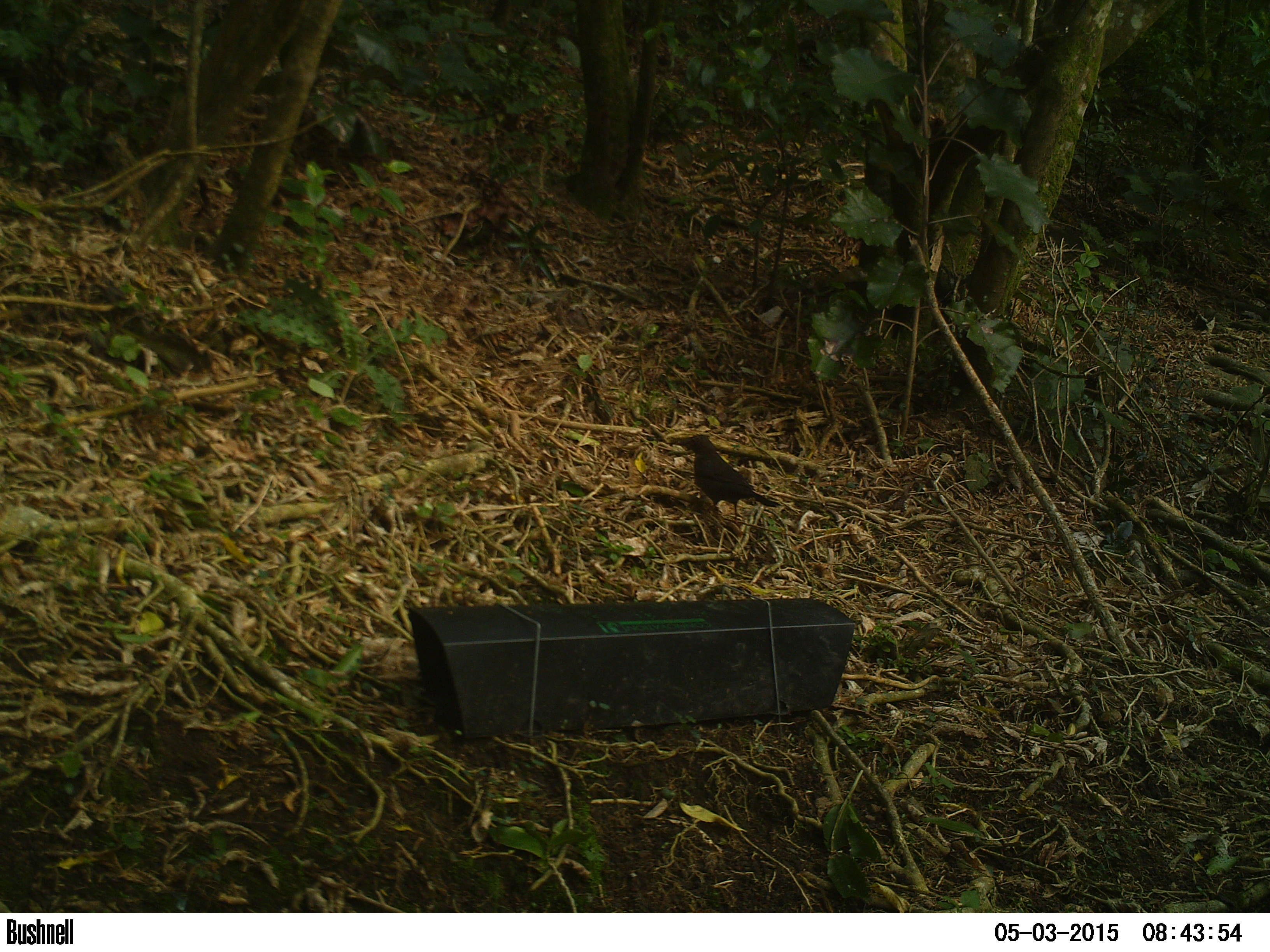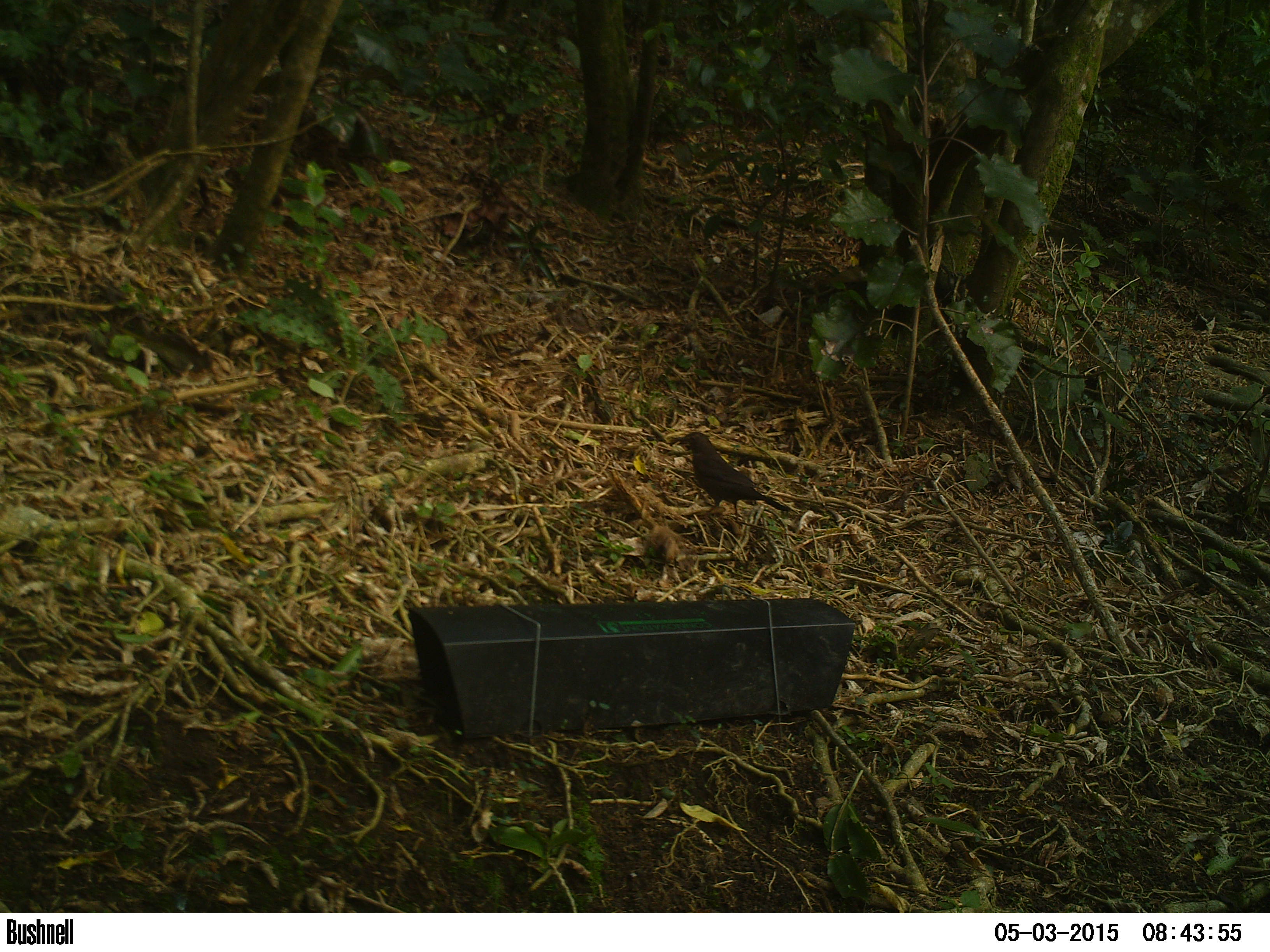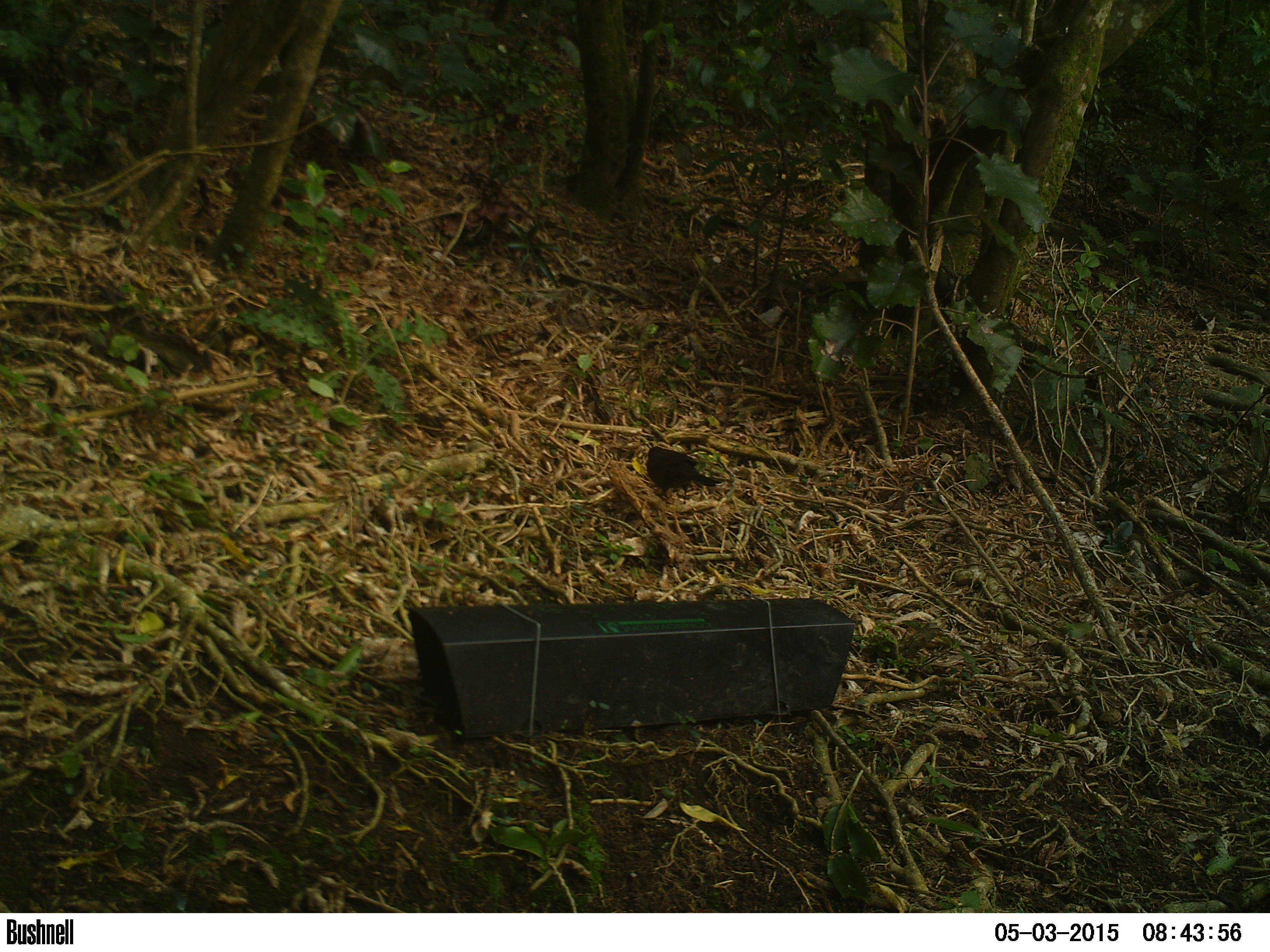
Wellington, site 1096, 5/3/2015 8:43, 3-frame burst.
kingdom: Animalia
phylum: Chordata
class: Aves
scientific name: Aves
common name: bird